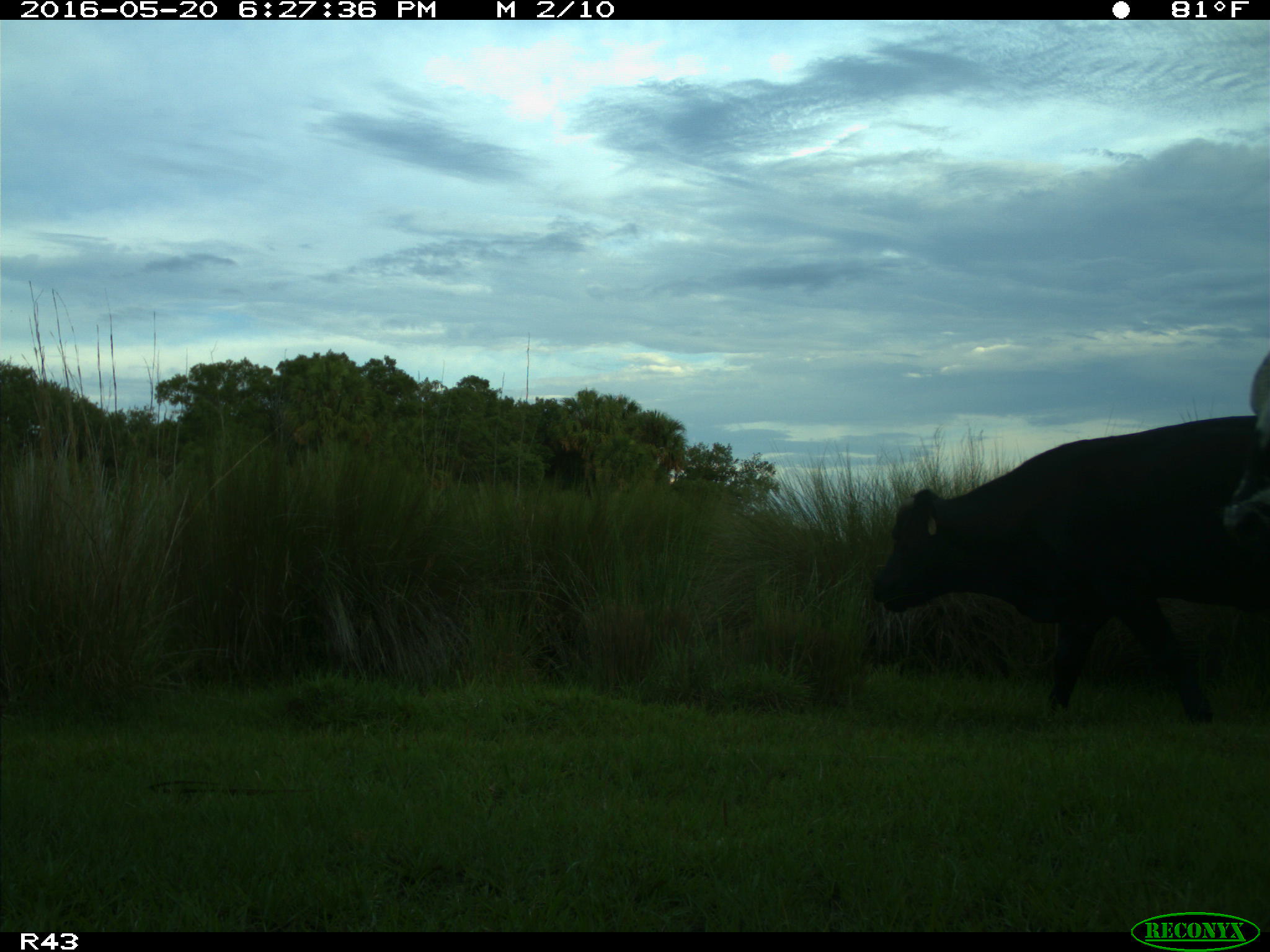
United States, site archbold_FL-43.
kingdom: Animalia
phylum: Chordata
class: Mammalia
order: Artiodactyla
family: Bovidae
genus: Bos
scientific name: Bos taurus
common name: domestic cow